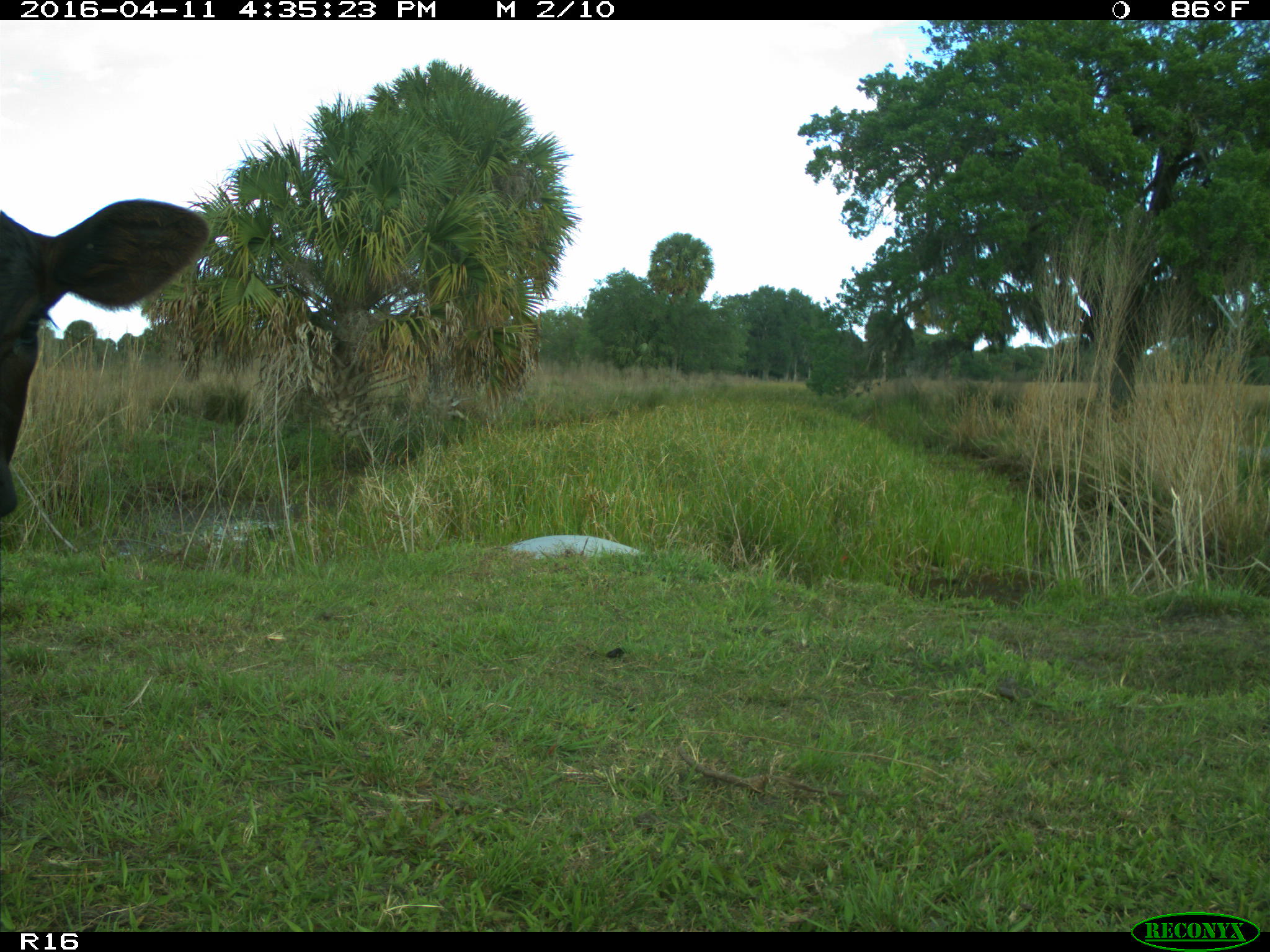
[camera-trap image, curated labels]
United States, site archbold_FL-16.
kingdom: Animalia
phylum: Chordata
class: Mammalia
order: Artiodactyla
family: Bovidae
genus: Bos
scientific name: Bos taurus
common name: domestic cow